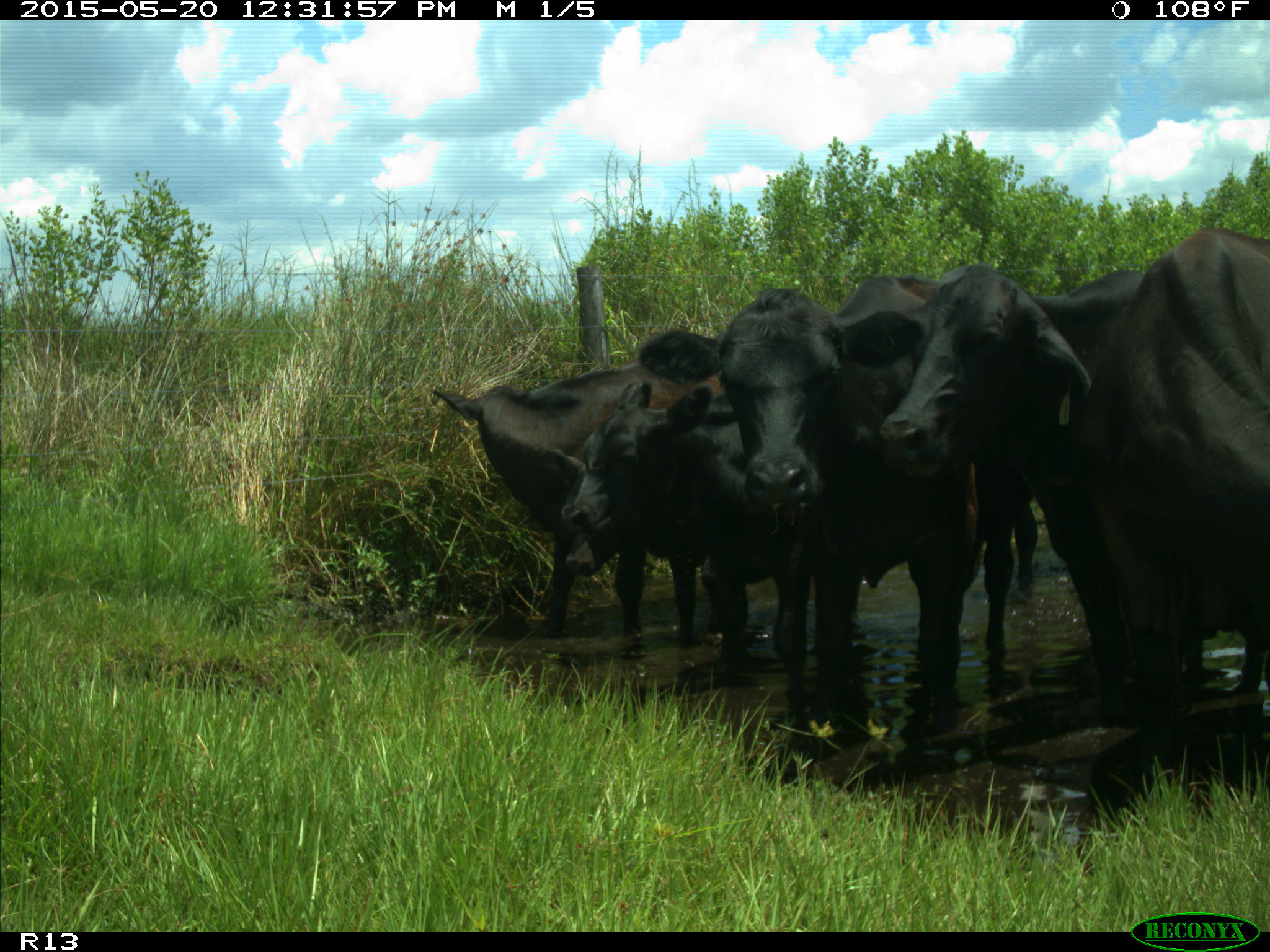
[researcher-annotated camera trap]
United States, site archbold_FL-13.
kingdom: Animalia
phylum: Chordata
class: Mammalia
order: Artiodactyla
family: Bovidae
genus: Bos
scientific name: Bos taurus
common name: domestic cow